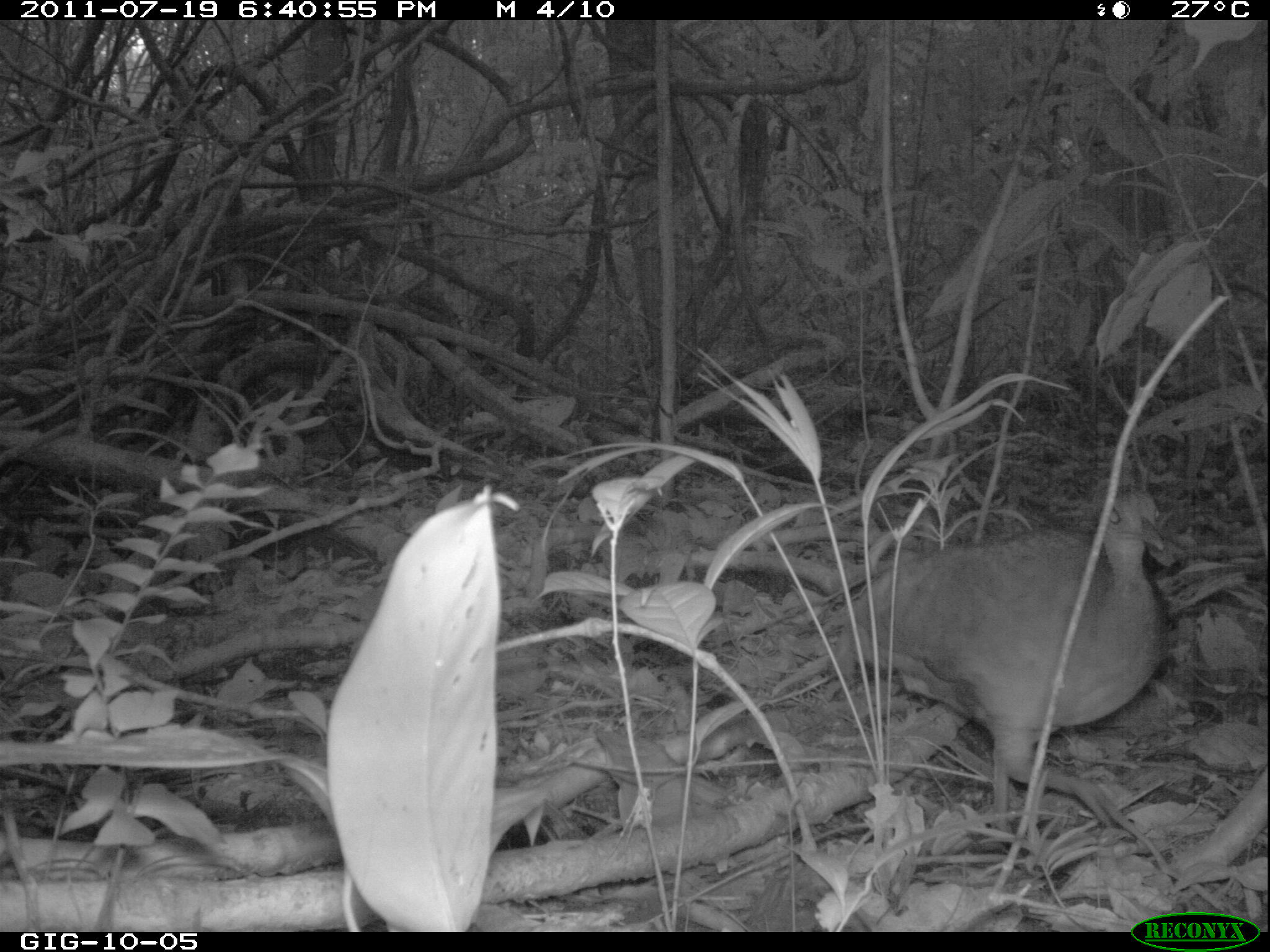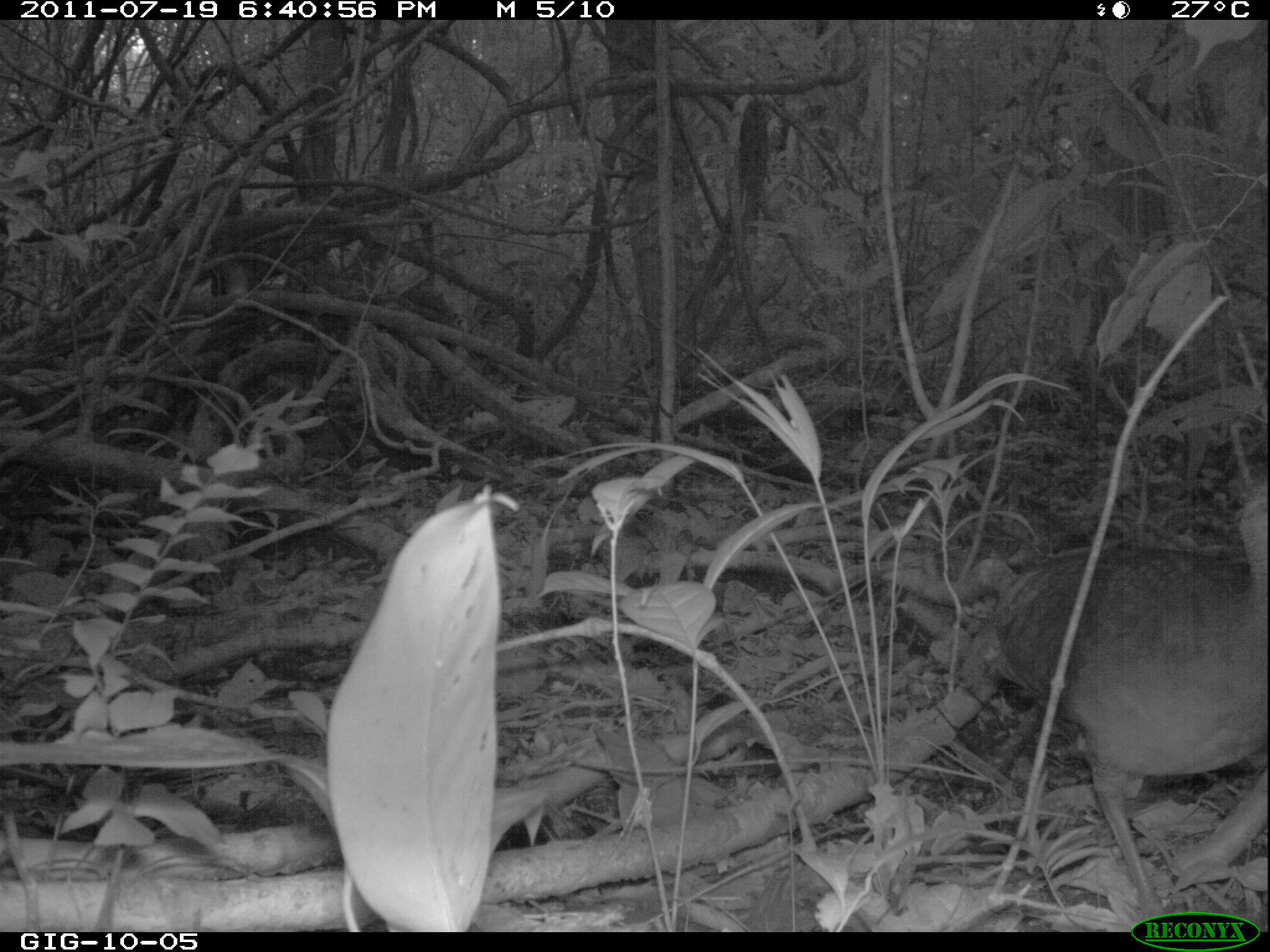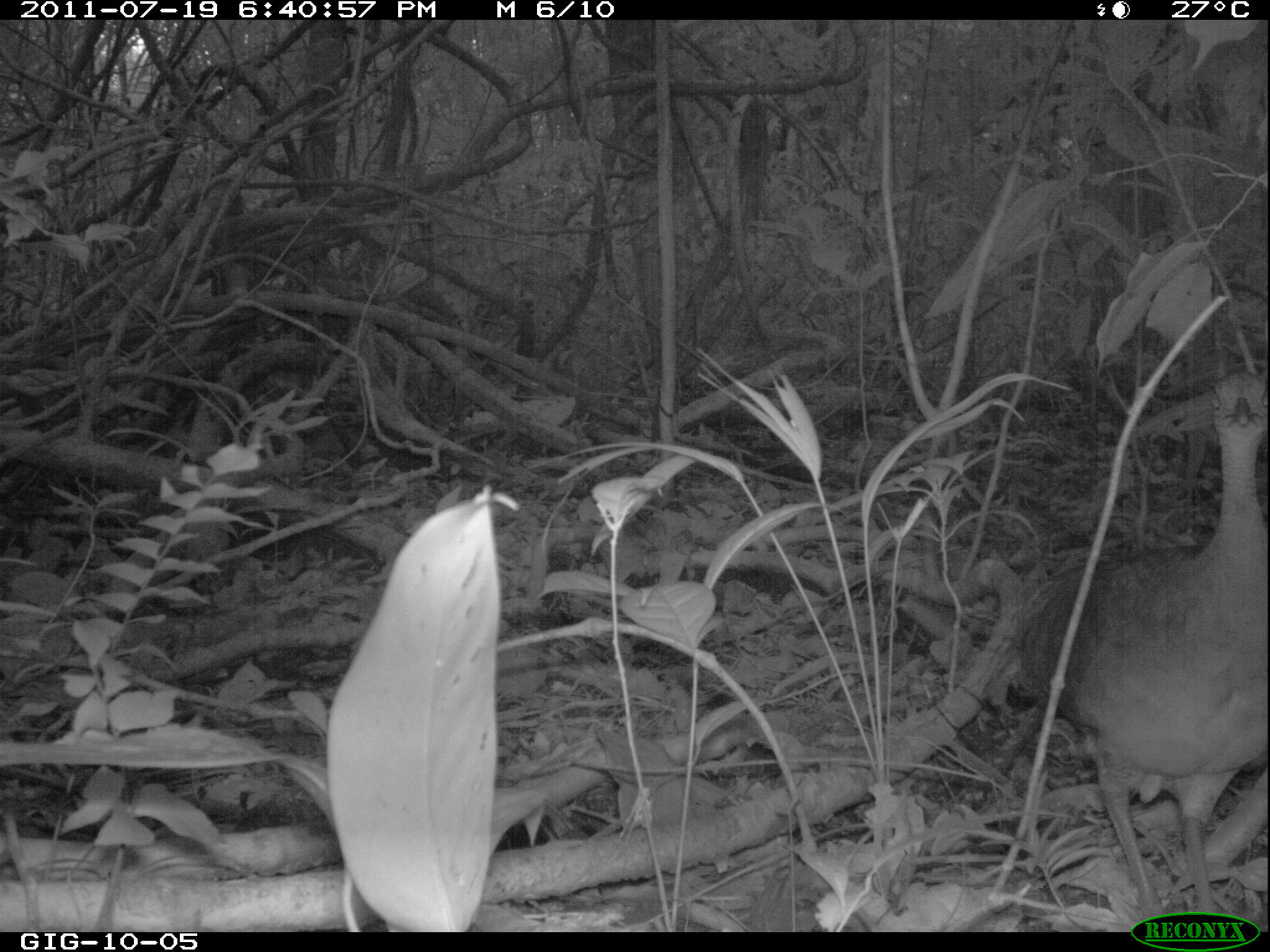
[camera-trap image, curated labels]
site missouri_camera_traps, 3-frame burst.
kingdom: Animalia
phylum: Chordata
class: Aves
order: Tinamiformes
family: Tinamidae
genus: Tinamus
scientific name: Tinamus major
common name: great tinamou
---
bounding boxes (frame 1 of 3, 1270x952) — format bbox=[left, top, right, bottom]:
great tinamou: bbox=[828, 468, 1197, 868]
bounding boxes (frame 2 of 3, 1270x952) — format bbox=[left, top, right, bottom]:
great tinamou: bbox=[978, 475, 1266, 917]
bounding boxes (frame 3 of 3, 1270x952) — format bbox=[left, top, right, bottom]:
great tinamou: bbox=[1018, 361, 1266, 928]